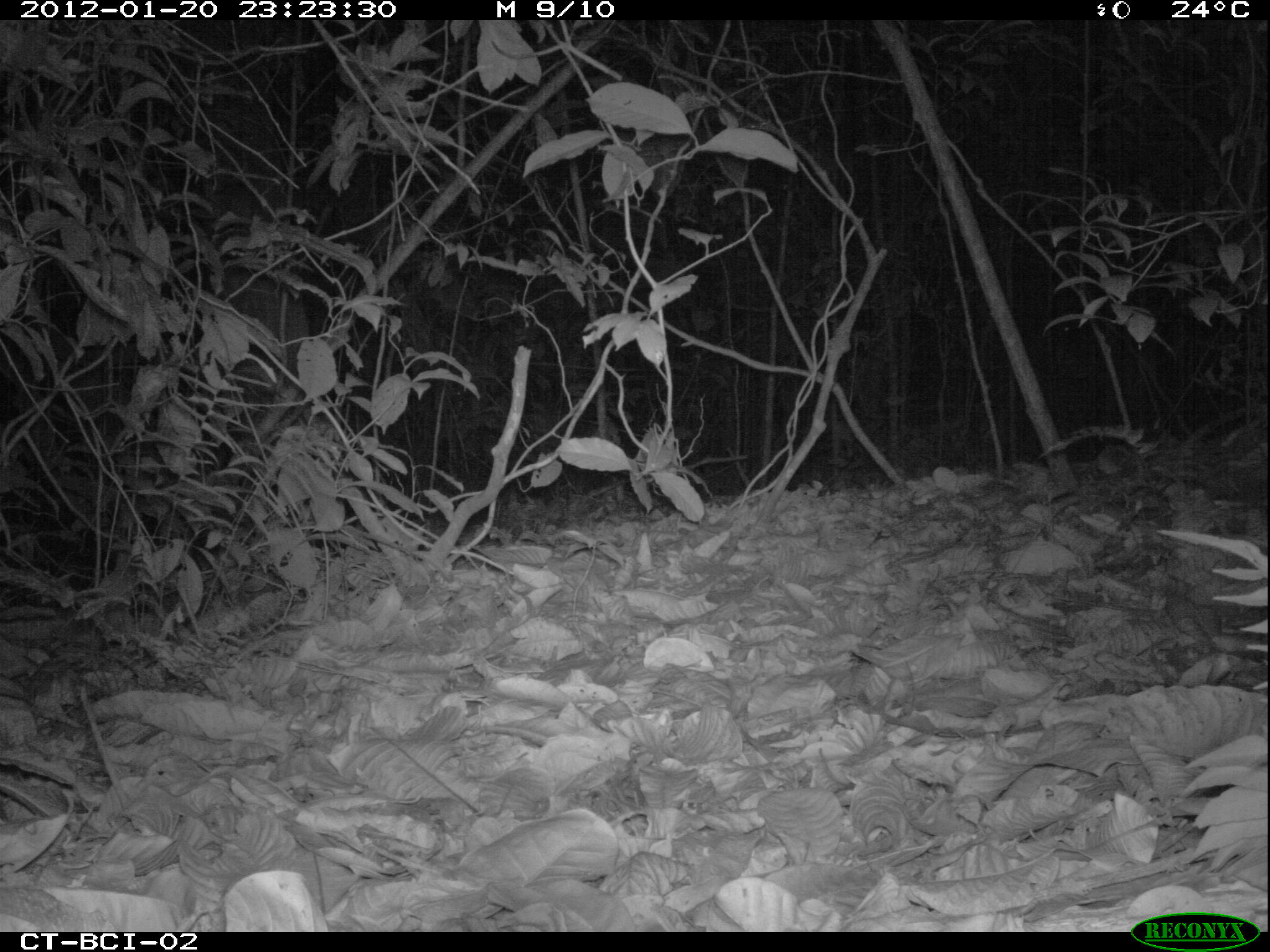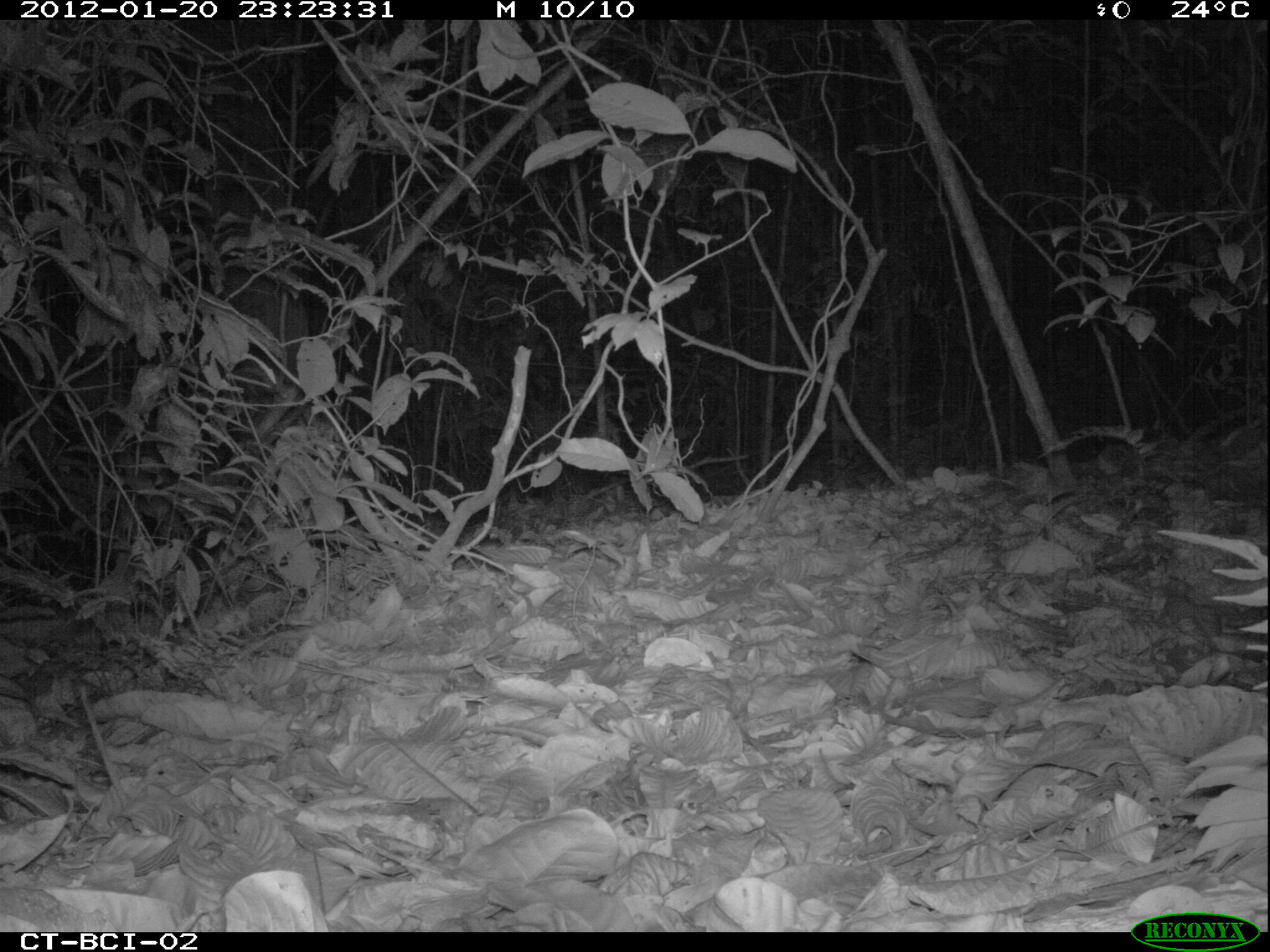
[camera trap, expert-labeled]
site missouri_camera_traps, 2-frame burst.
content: no animal present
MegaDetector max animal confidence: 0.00